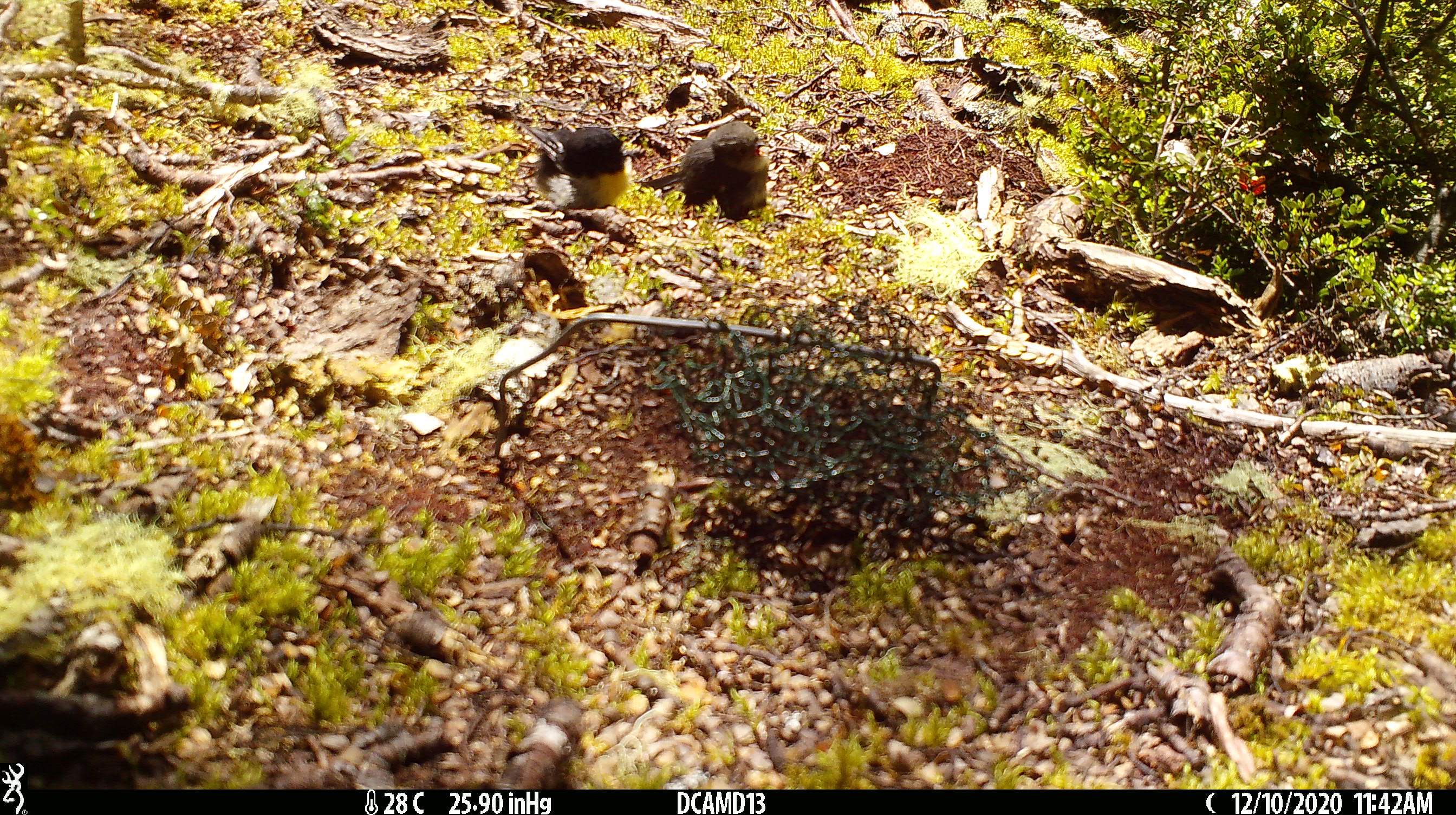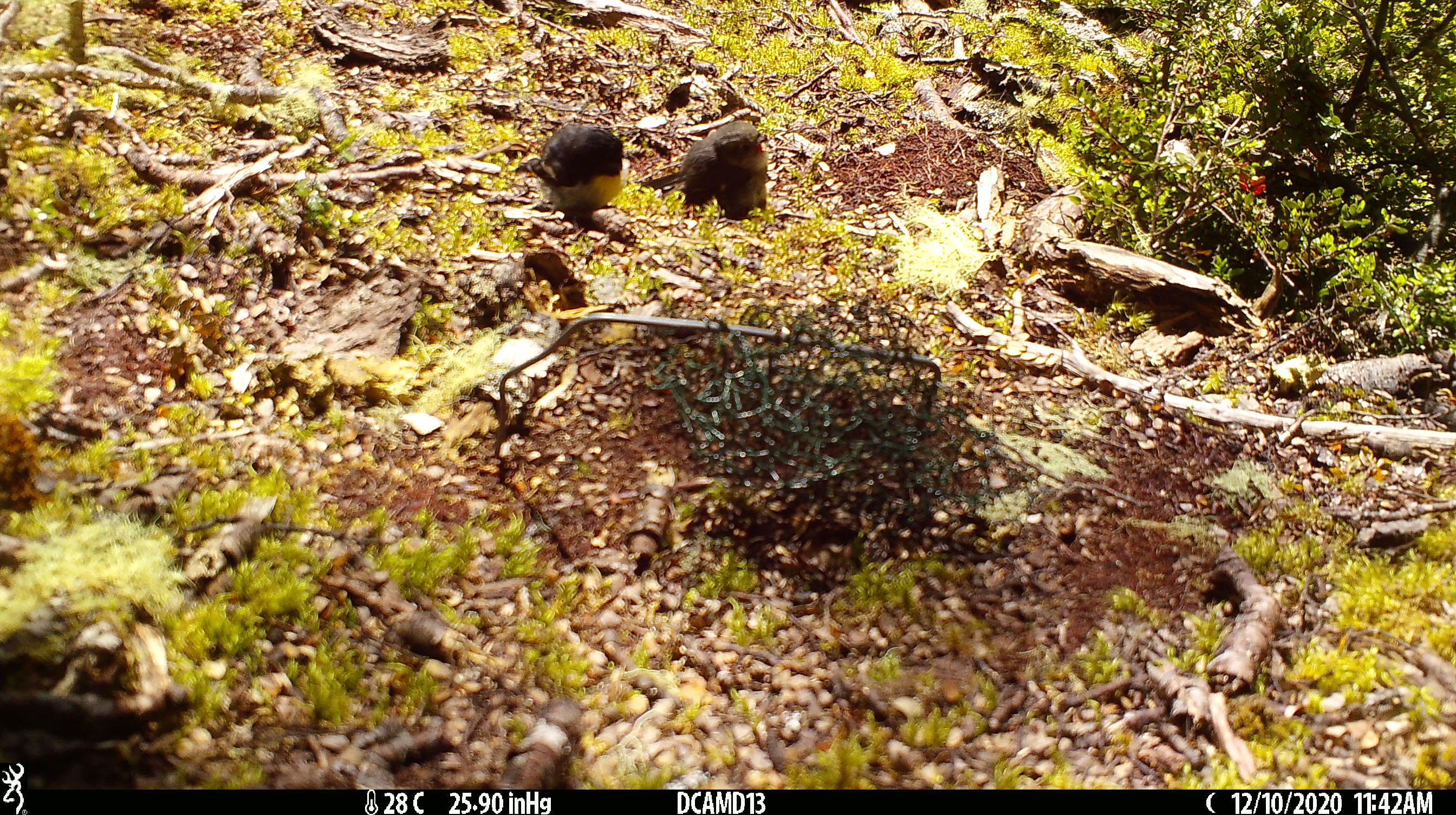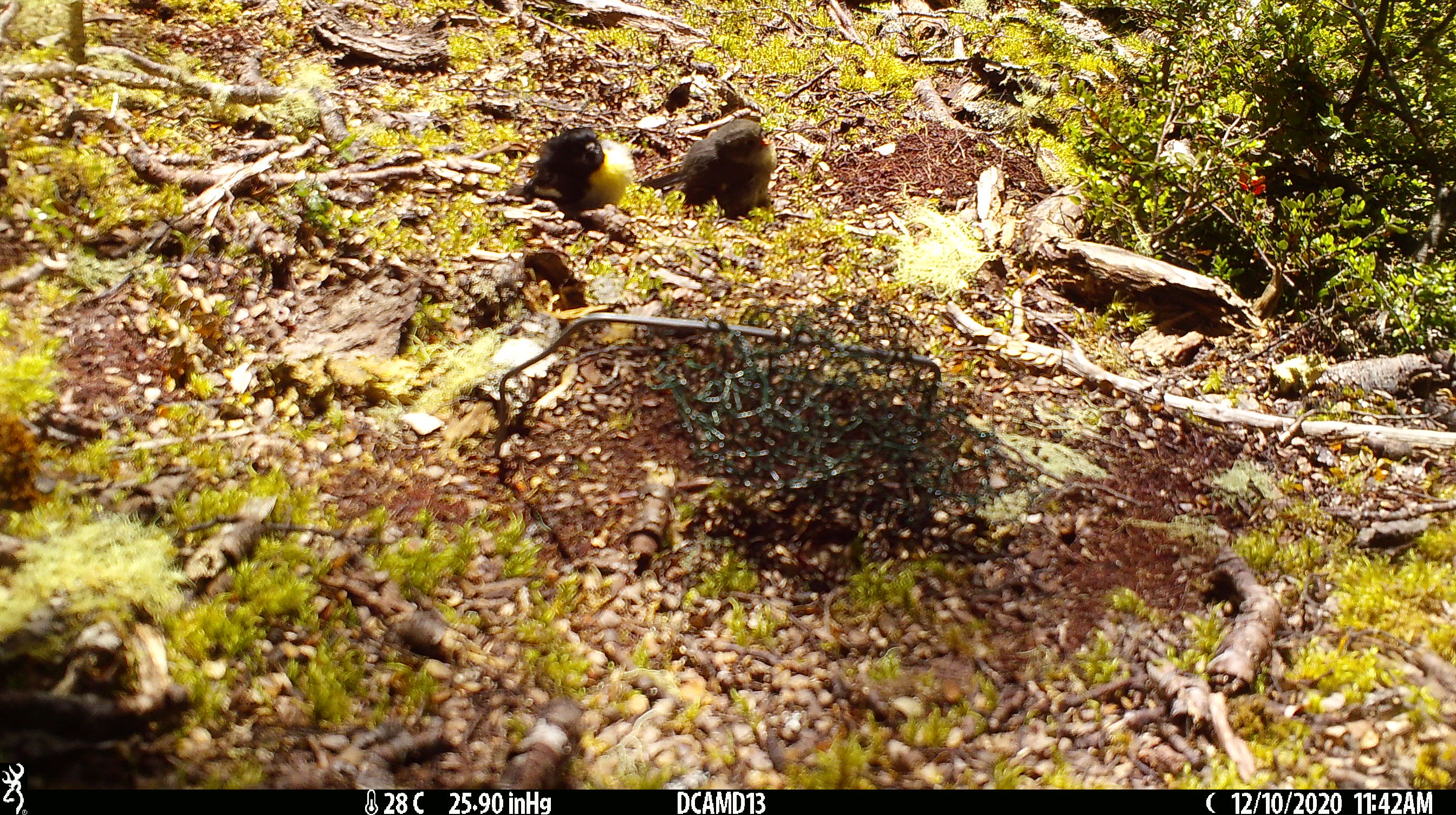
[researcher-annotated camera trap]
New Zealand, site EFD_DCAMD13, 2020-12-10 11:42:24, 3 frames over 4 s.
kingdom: Animalia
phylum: Chordata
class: Aves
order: Passeriformes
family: Petroicidae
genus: Petroica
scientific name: Petroica macrocephala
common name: tomtit